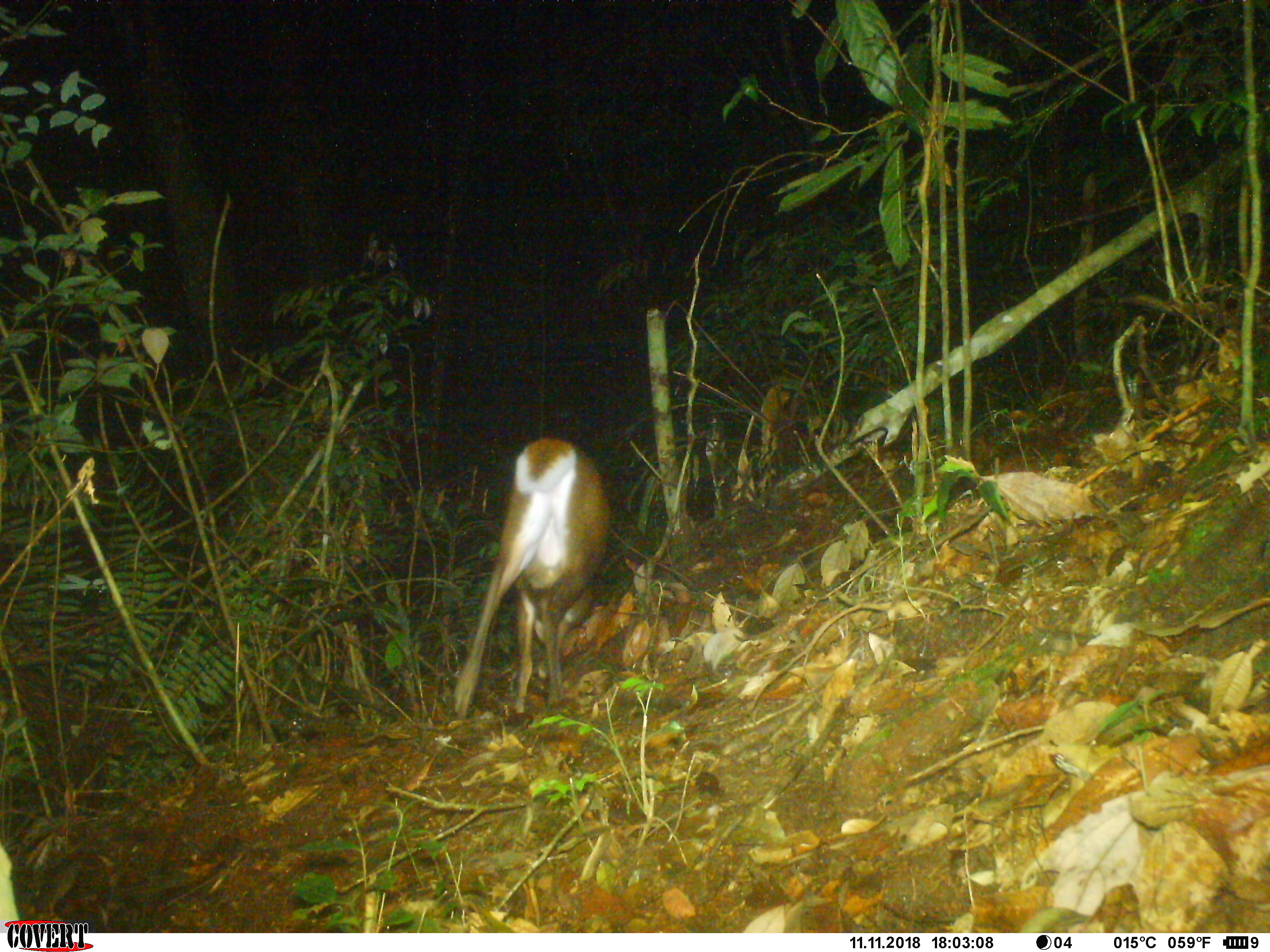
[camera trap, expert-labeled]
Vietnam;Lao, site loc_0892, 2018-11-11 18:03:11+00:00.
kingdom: Animalia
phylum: Chordata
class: Mammalia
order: Artiodactyla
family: Cervidae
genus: Muntiacus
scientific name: Muntiacus rooseveltorum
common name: roosevelt's muntjac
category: roosevelts muntjac group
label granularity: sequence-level